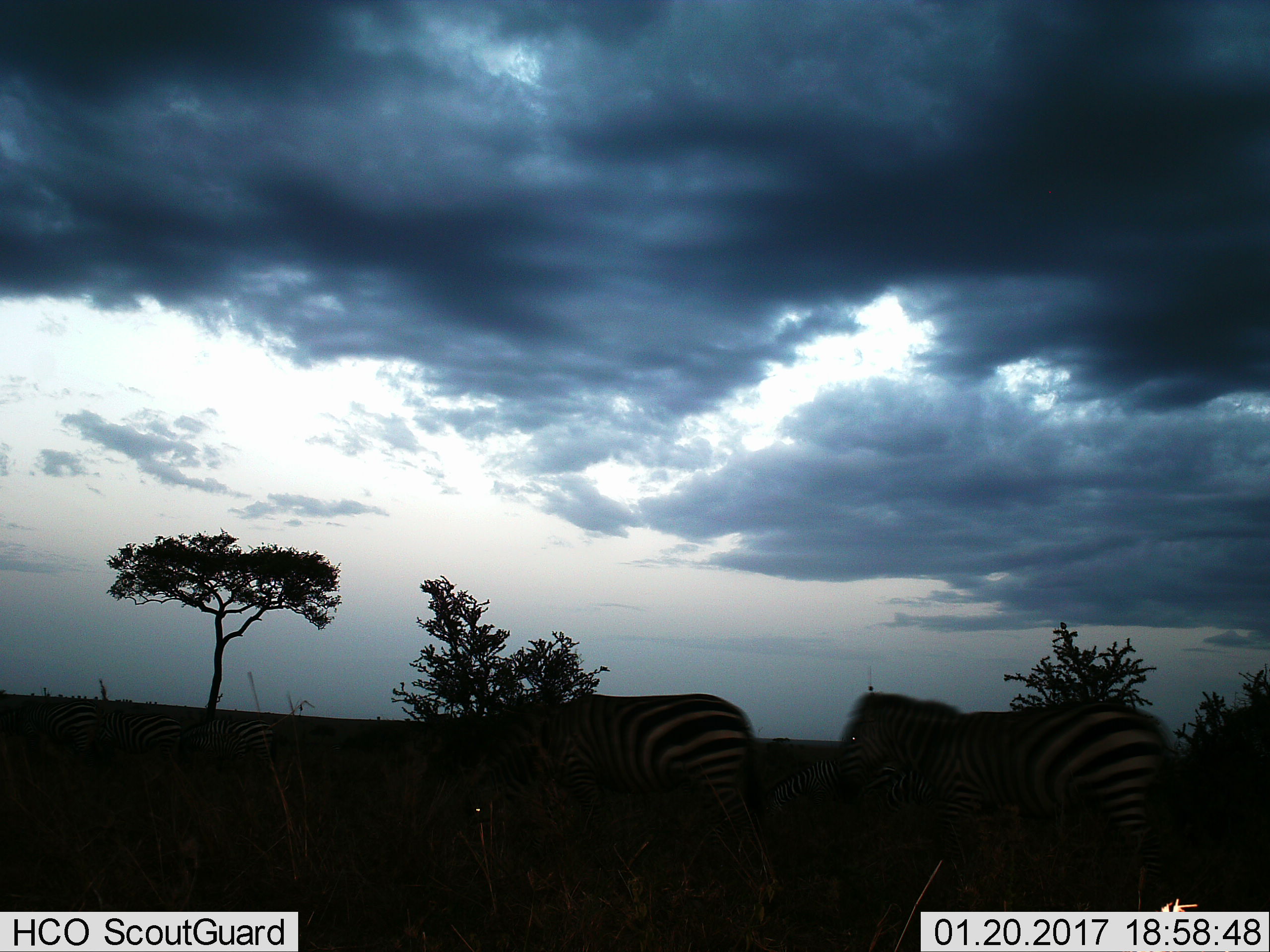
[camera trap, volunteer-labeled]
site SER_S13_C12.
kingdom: Animalia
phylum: Chordata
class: Mammalia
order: Perissodactyla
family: Equidae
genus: Equus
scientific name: Equus quagga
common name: plains zebra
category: zebraplains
Zebraplains (plains zebra) (Equus quagga), count 2. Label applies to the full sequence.